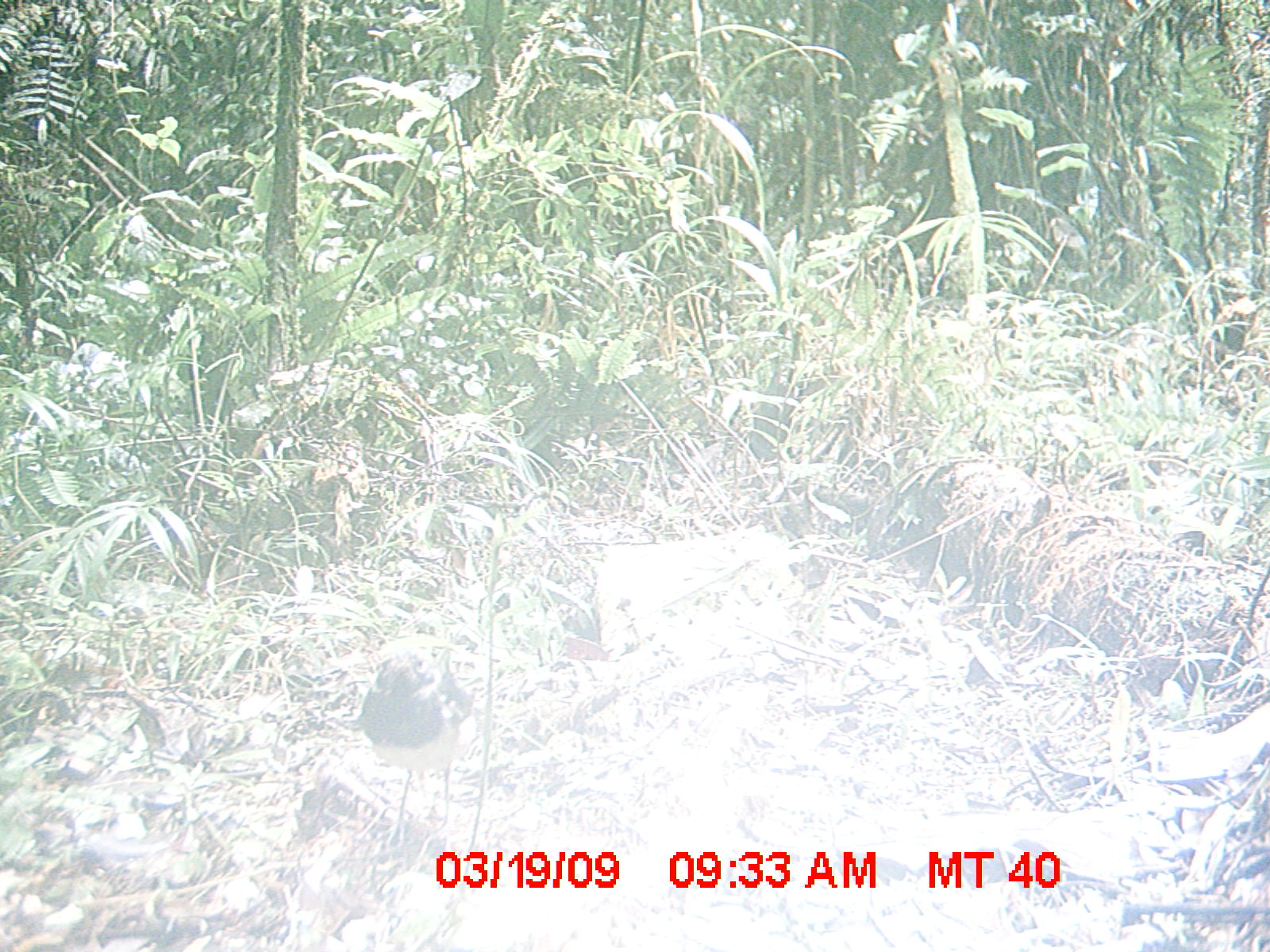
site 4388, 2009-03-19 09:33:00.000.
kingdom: Animalia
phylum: Chordata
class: Aves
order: Passeriformes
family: Muscicapidae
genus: Copsychus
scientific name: Copsychus albospecularis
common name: madagascar magpie-robin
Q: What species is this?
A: Copsychus albospecularis (madagascar magpie-robin).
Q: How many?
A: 1.